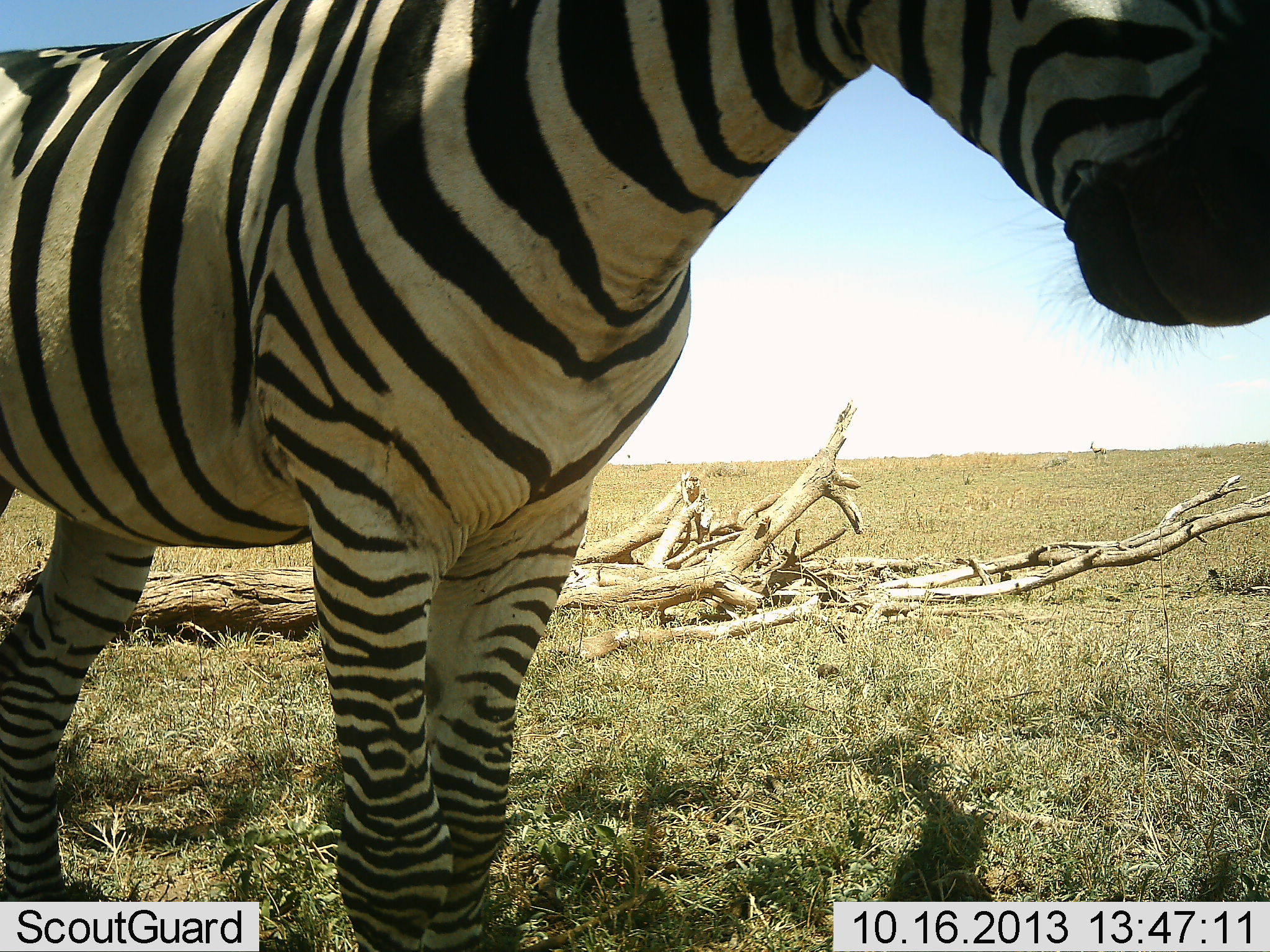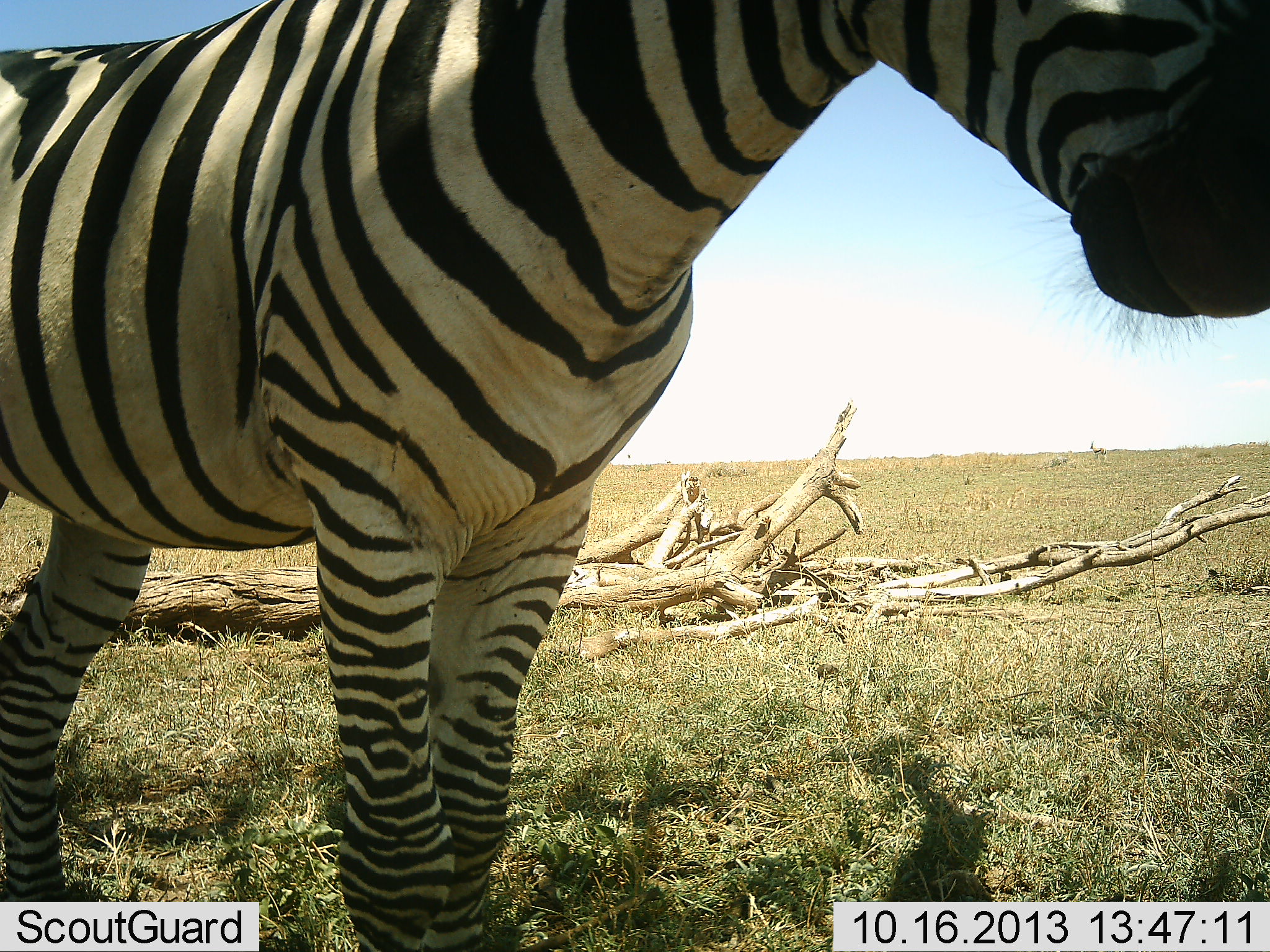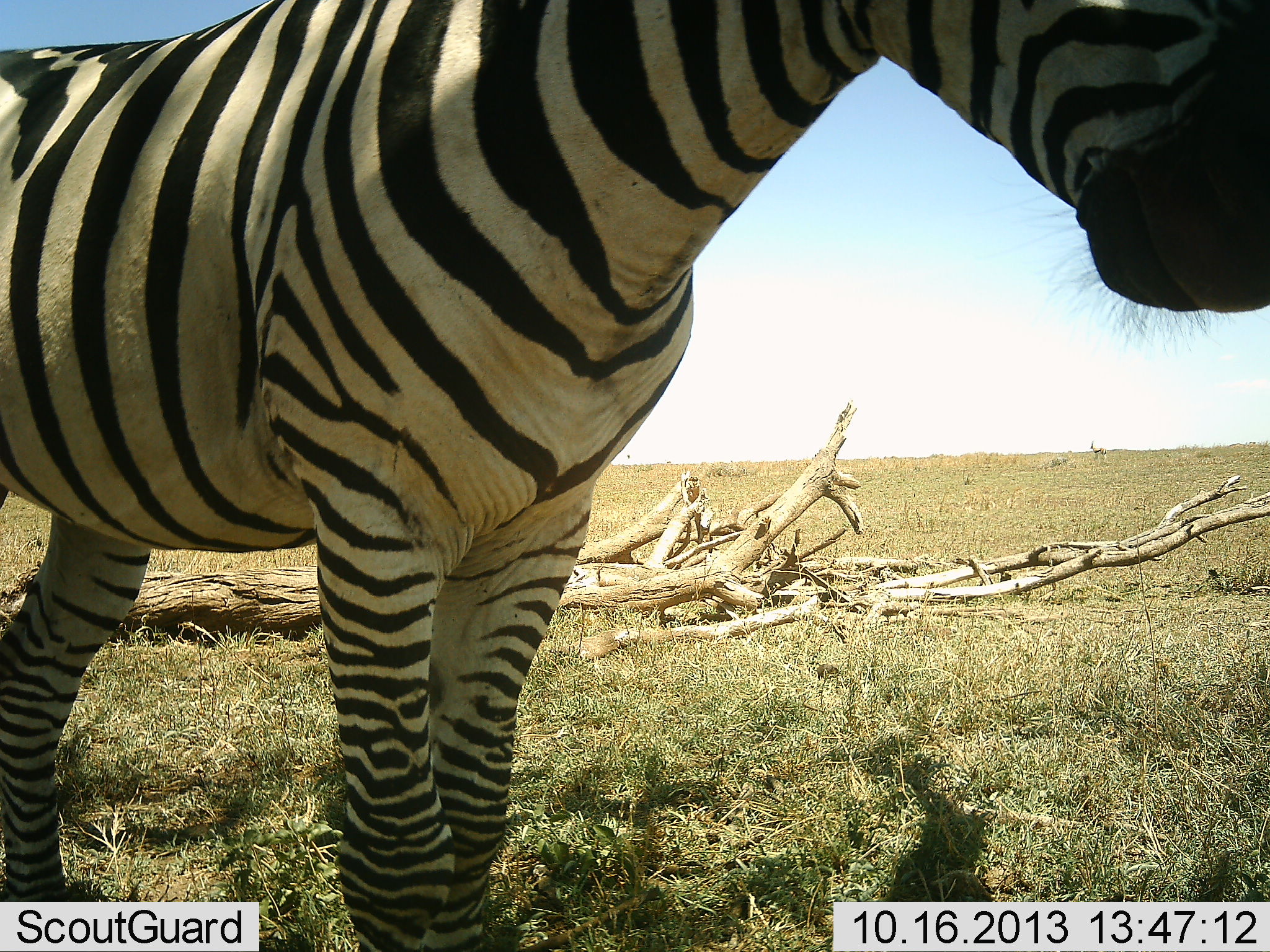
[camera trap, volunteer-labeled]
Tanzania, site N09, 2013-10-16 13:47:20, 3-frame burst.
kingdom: Animalia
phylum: Chordata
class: Mammalia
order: Perissodactyla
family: Equidae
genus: Equus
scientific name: Equus quagga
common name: plains zebra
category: zebra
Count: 1.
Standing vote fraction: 95%.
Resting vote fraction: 0%.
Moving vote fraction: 5%.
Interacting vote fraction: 5%.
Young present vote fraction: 0%.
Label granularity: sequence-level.